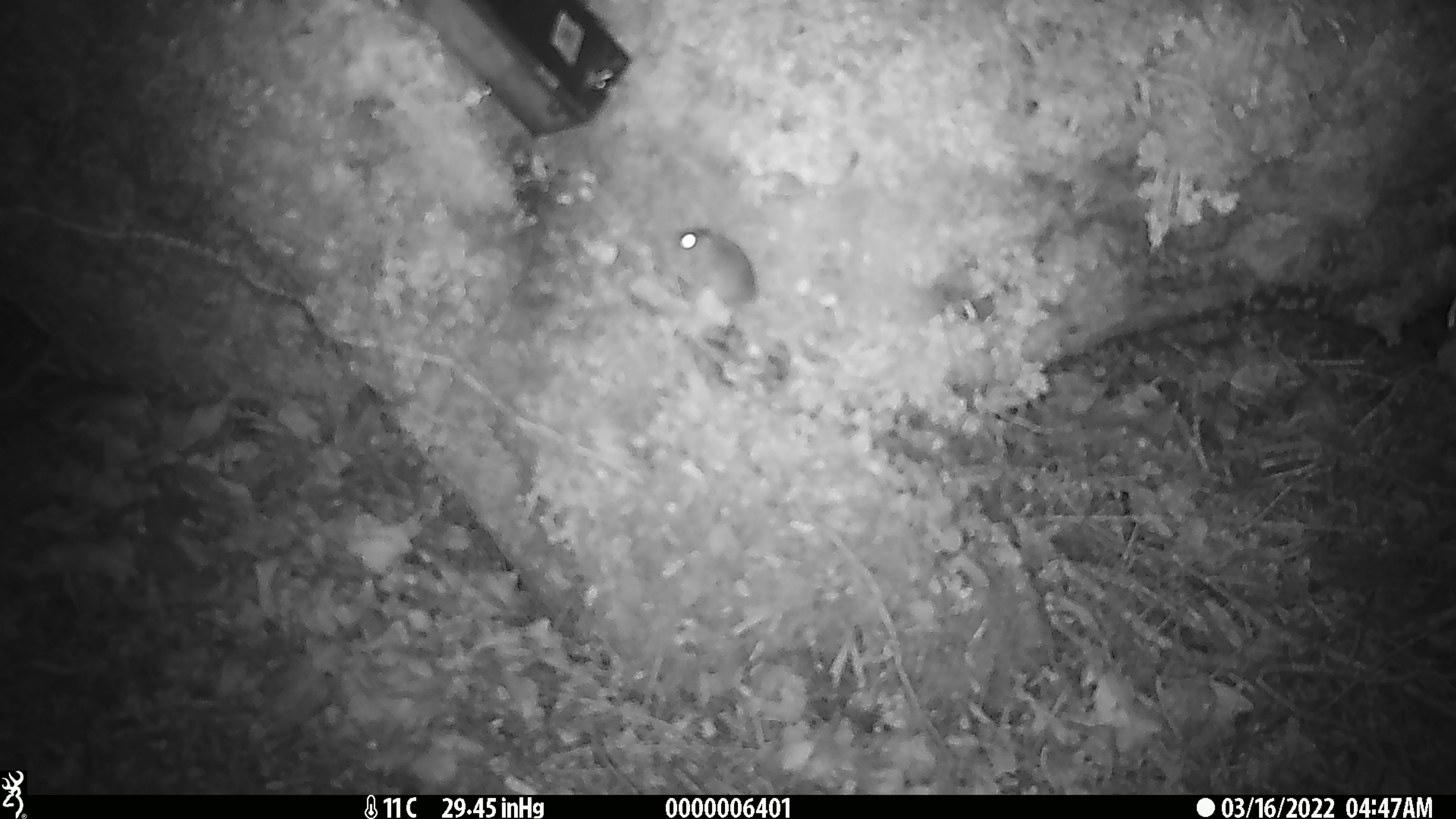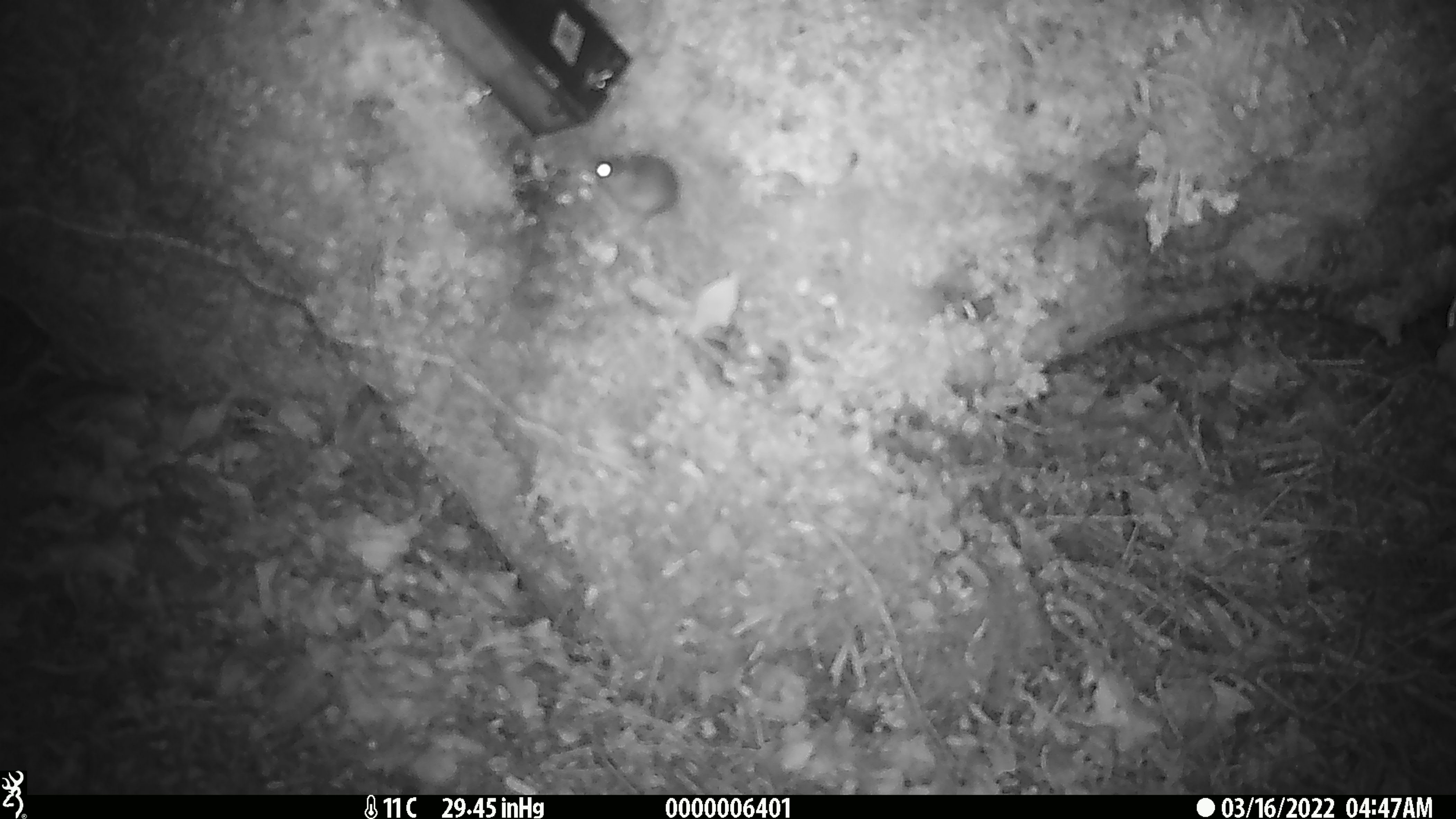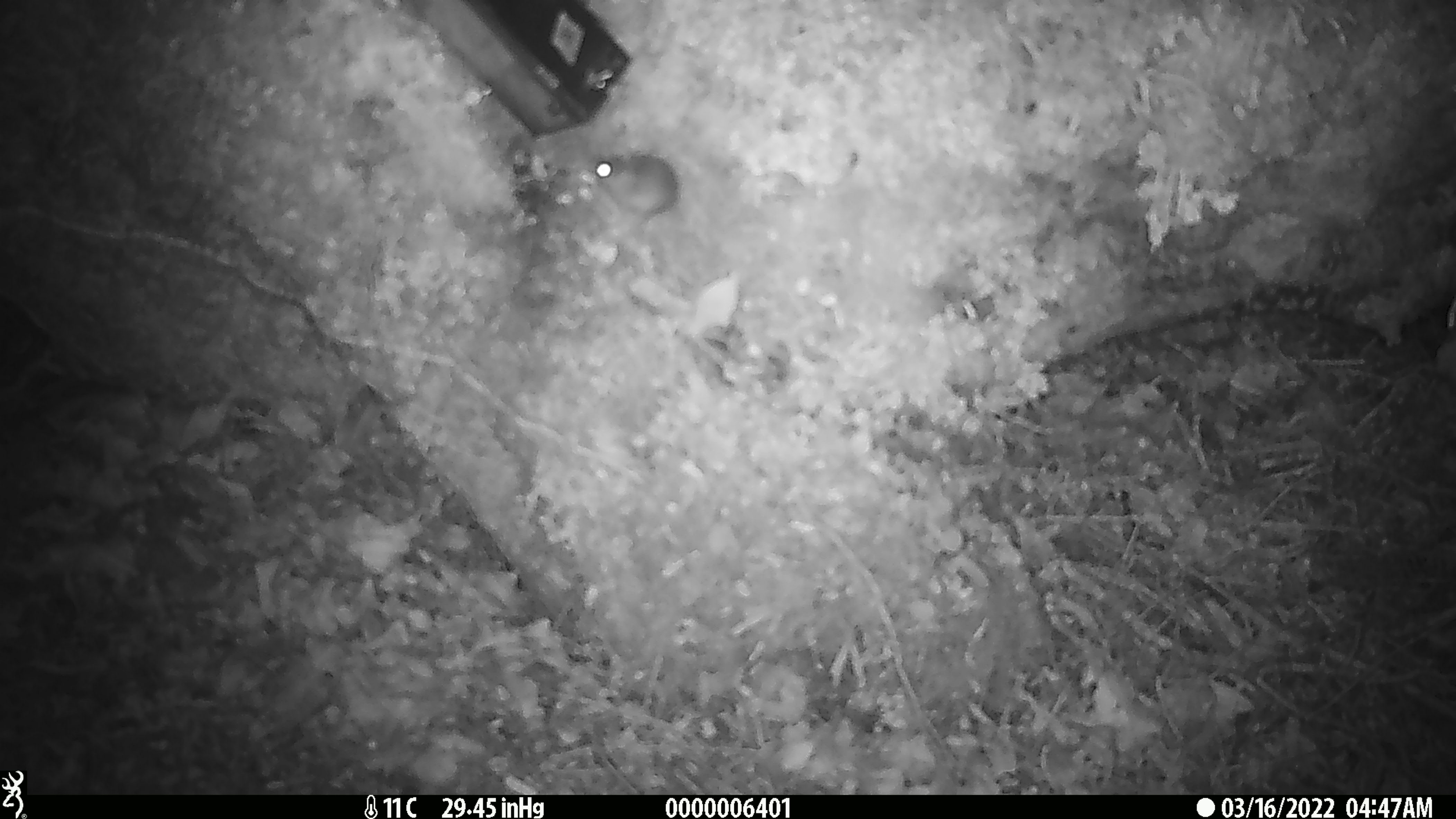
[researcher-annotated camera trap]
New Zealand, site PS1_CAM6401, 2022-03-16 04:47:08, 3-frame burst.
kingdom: Animalia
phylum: Chordata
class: Mammalia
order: Rodentia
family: Muridae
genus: Mus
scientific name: Mus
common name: mouse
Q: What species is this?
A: Mouse (Mus).